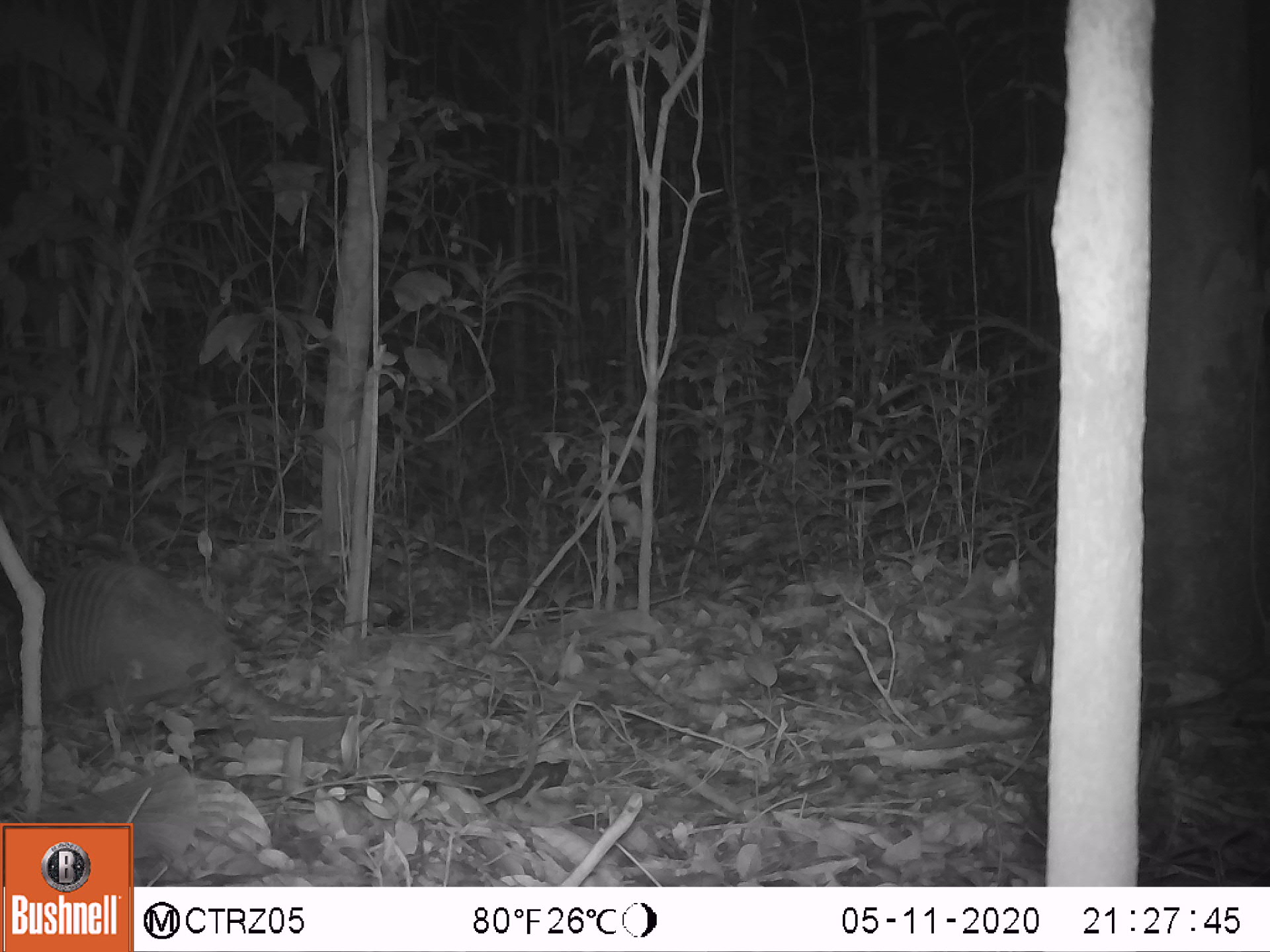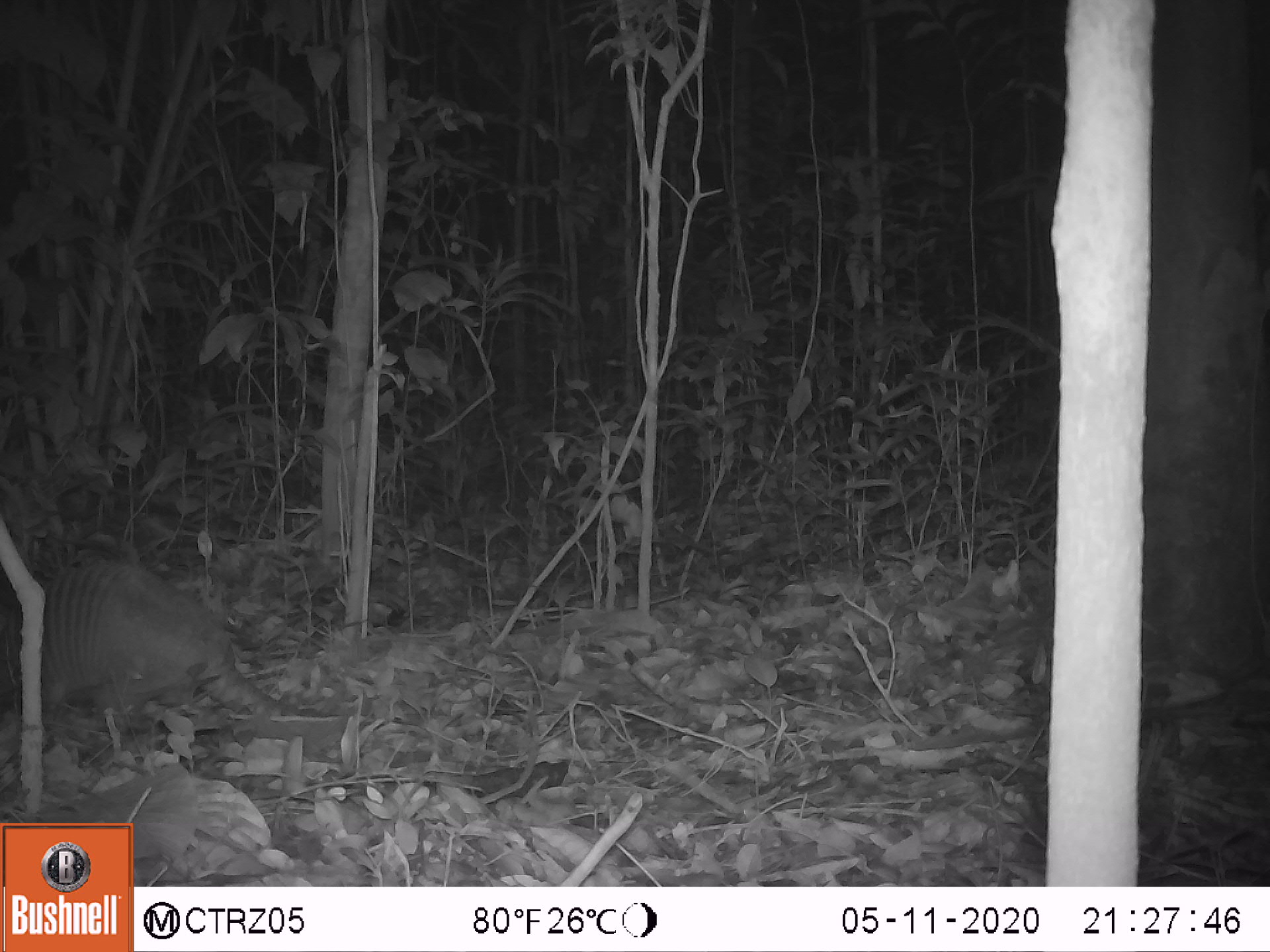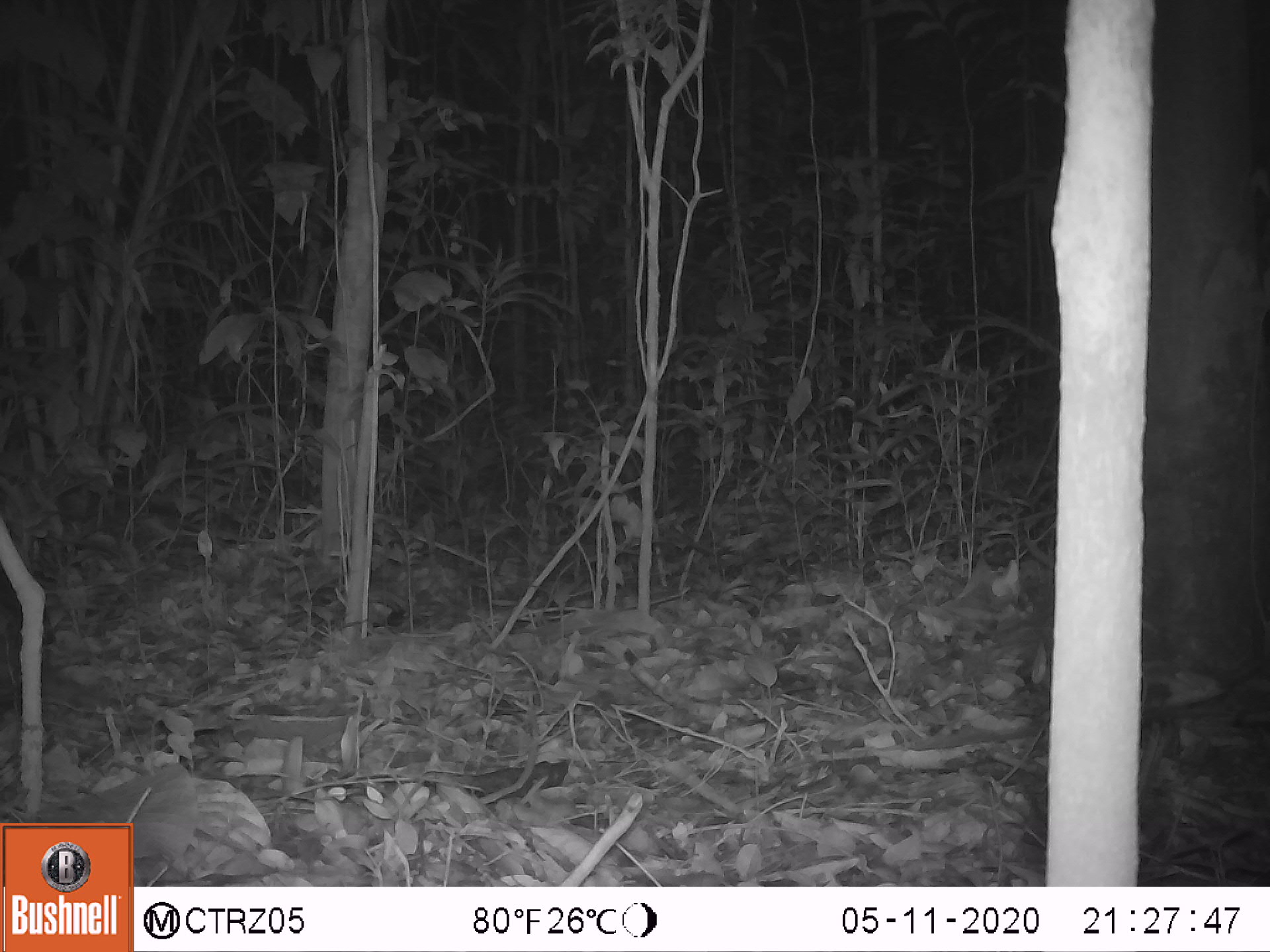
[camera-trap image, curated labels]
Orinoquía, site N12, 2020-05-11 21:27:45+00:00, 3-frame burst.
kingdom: Animalia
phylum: Chordata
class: Mammalia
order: Cingulata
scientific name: Cingulata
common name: armadillo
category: unknown armadillo